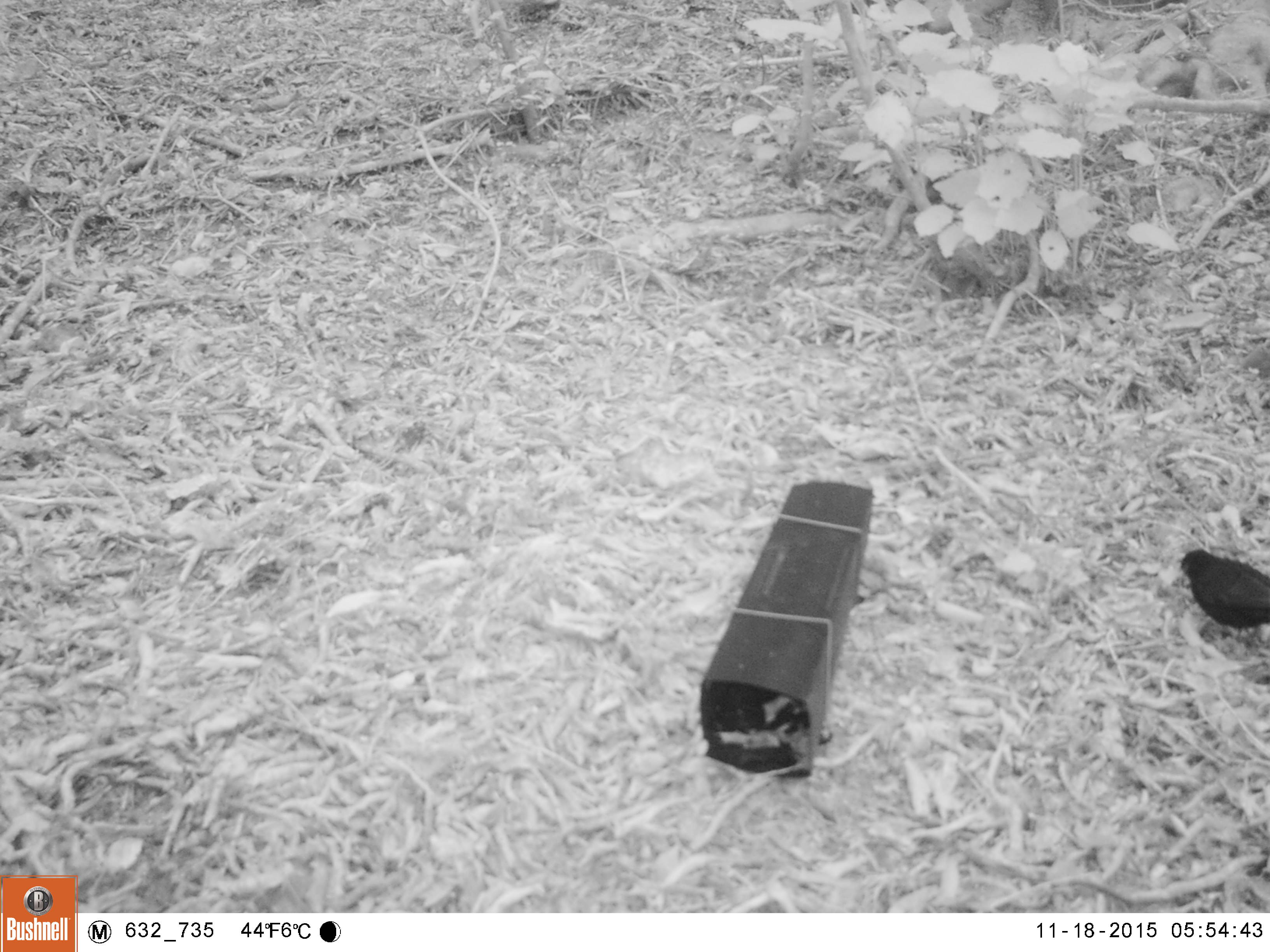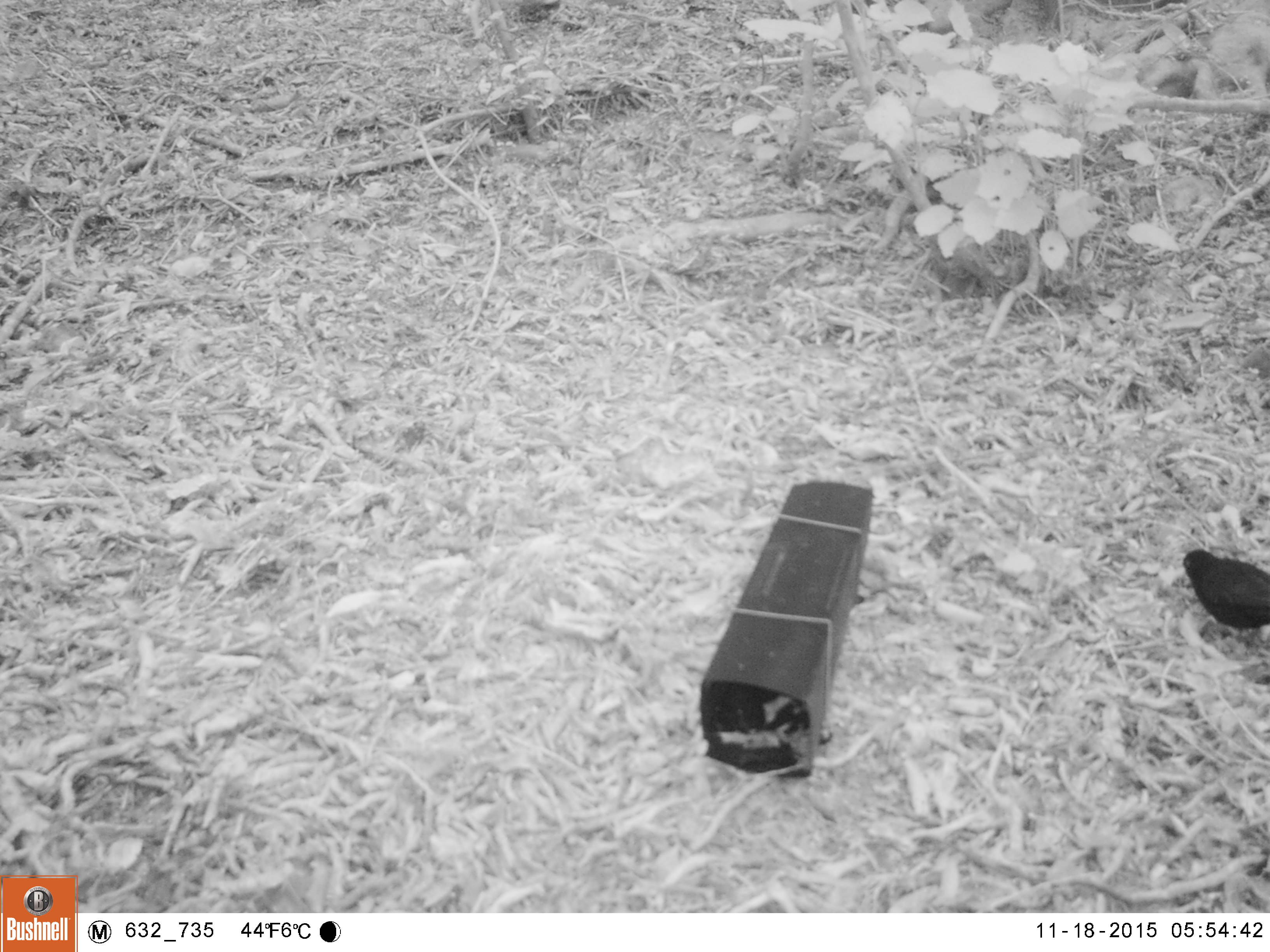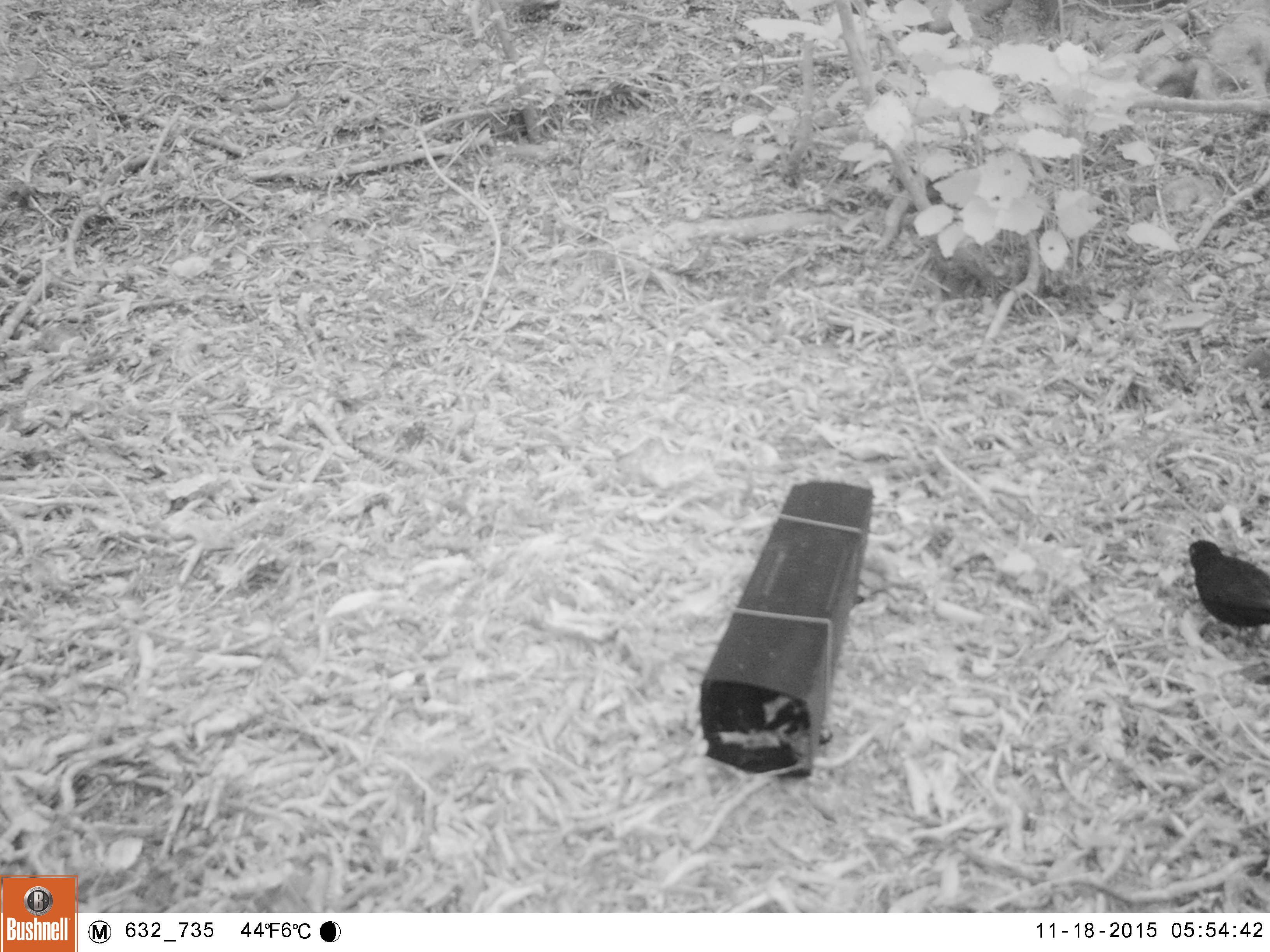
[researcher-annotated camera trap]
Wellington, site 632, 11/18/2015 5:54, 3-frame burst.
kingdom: Animalia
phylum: Chordata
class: Aves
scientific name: Aves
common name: bird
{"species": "bird (Aves)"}